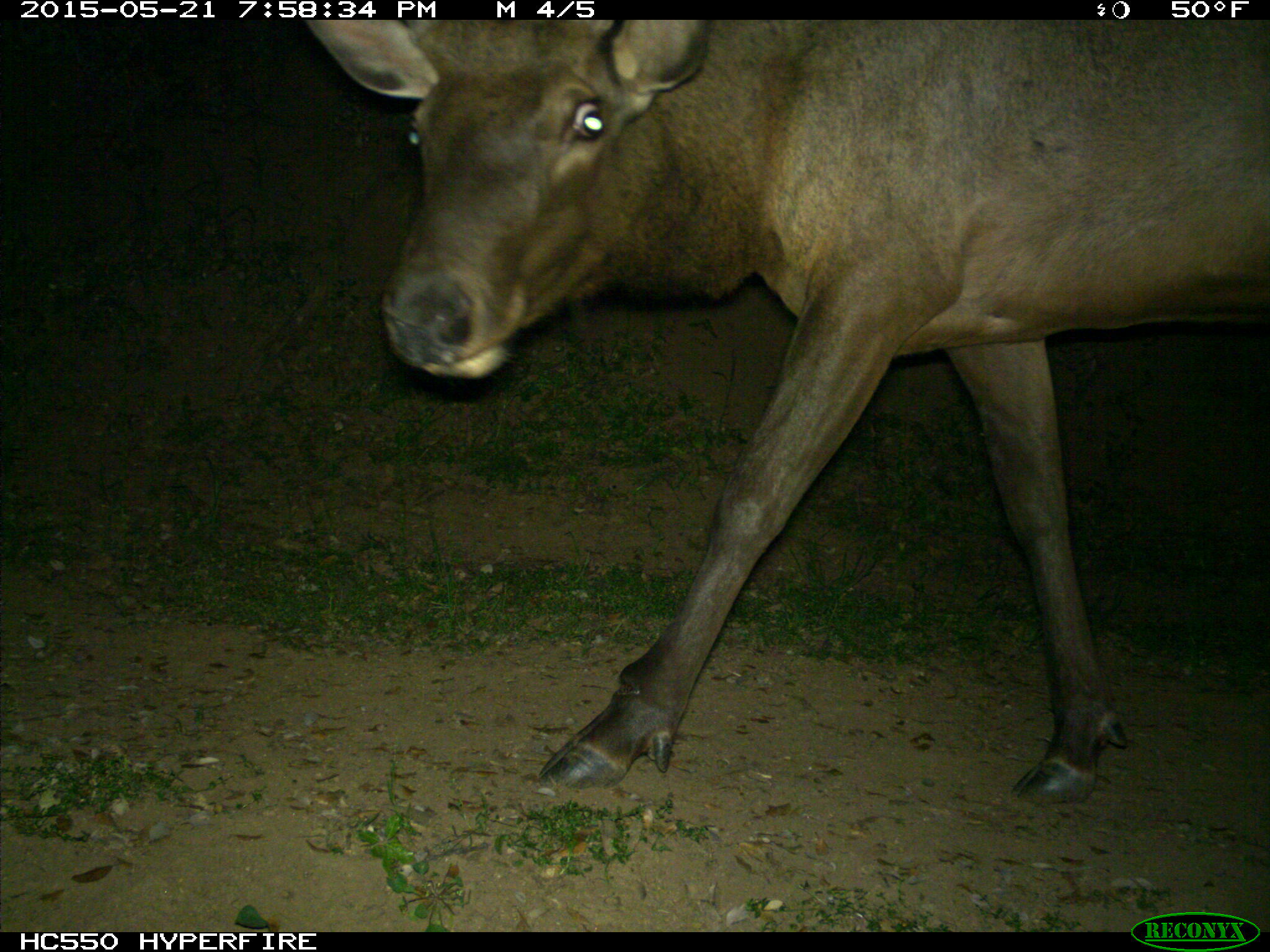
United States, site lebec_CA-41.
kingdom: Animalia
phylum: Chordata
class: Mammalia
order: Artiodactyla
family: Cervidae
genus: Cervus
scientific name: Cervus canadensis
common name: elk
Cervus canadensis (elk).